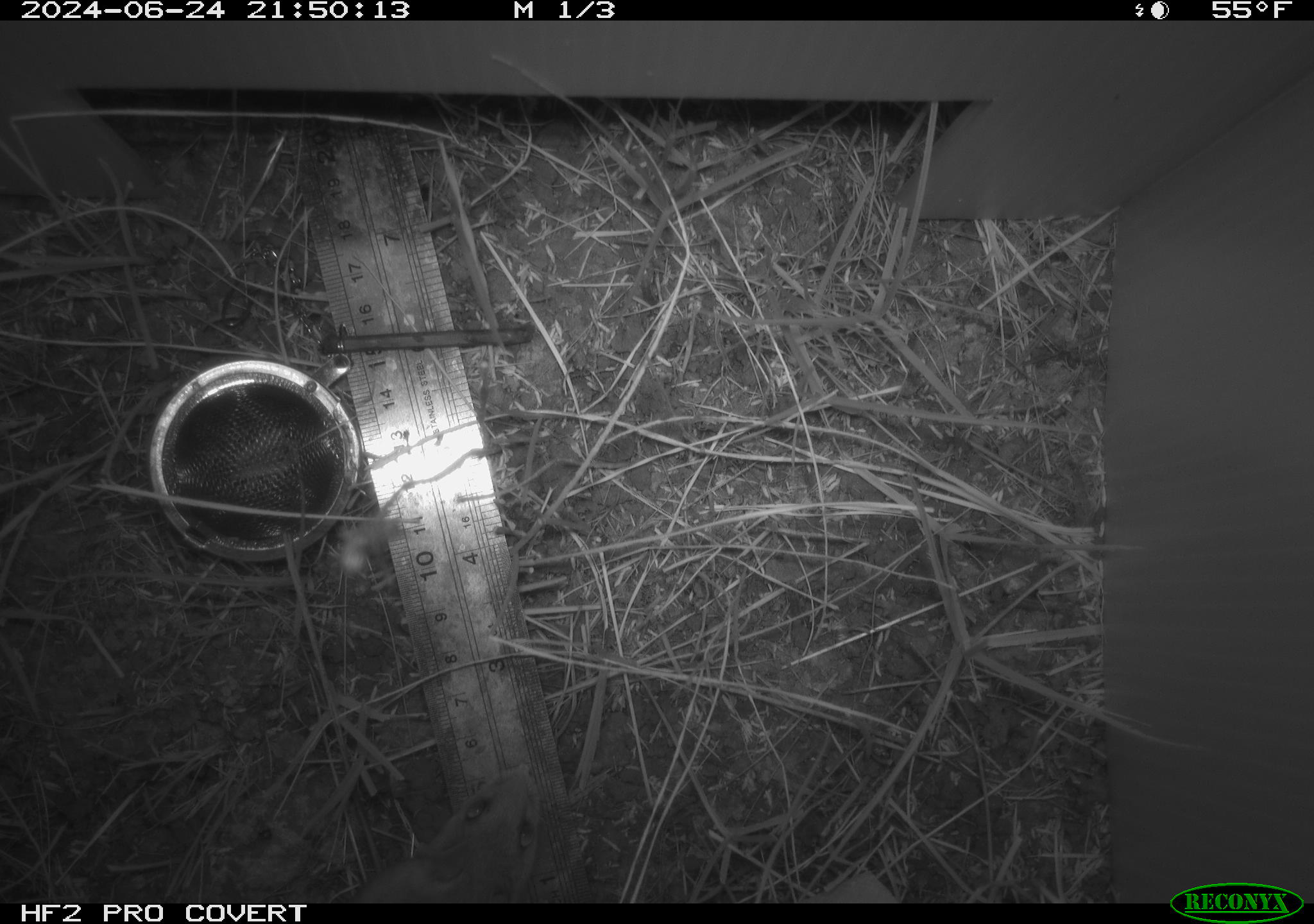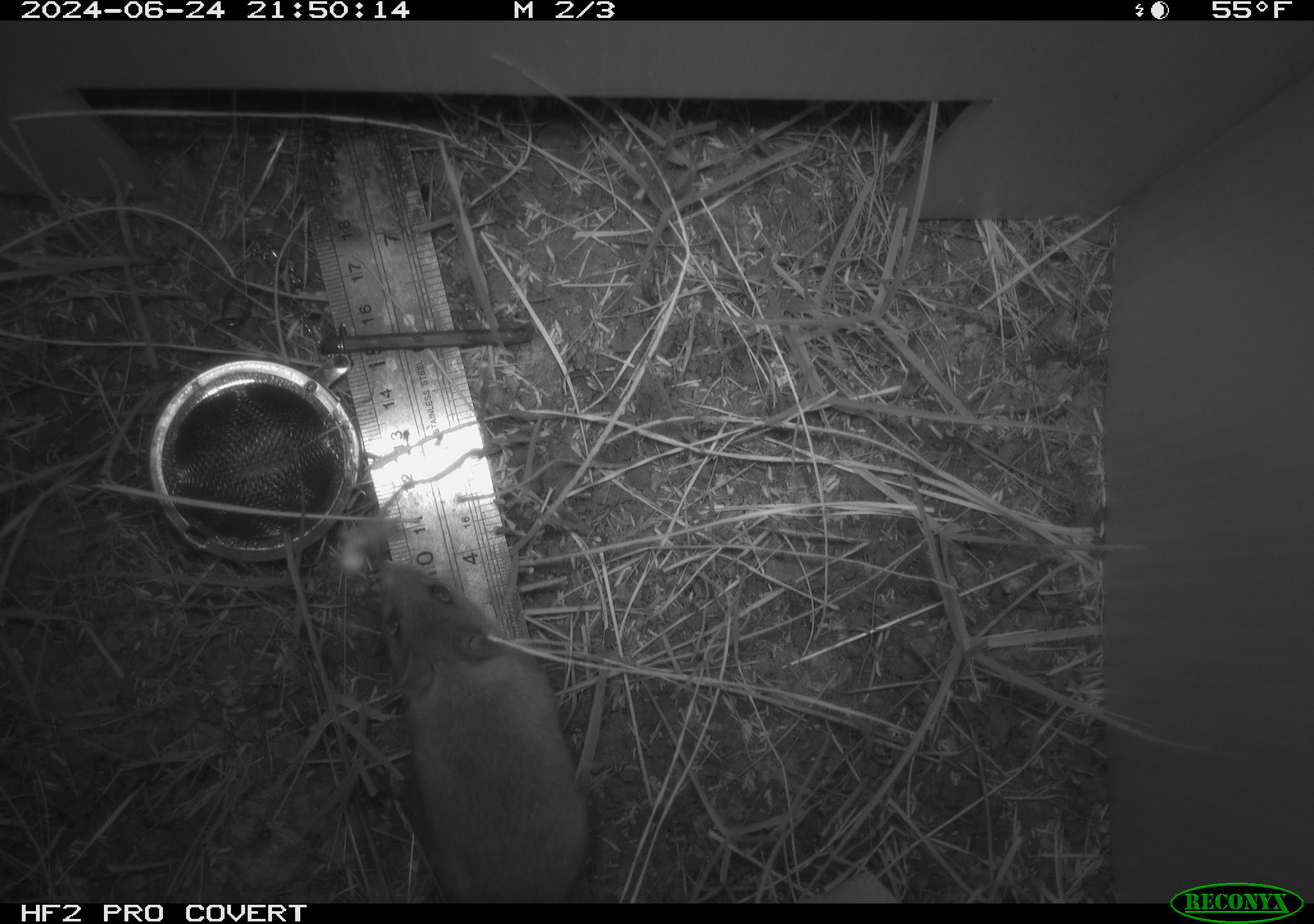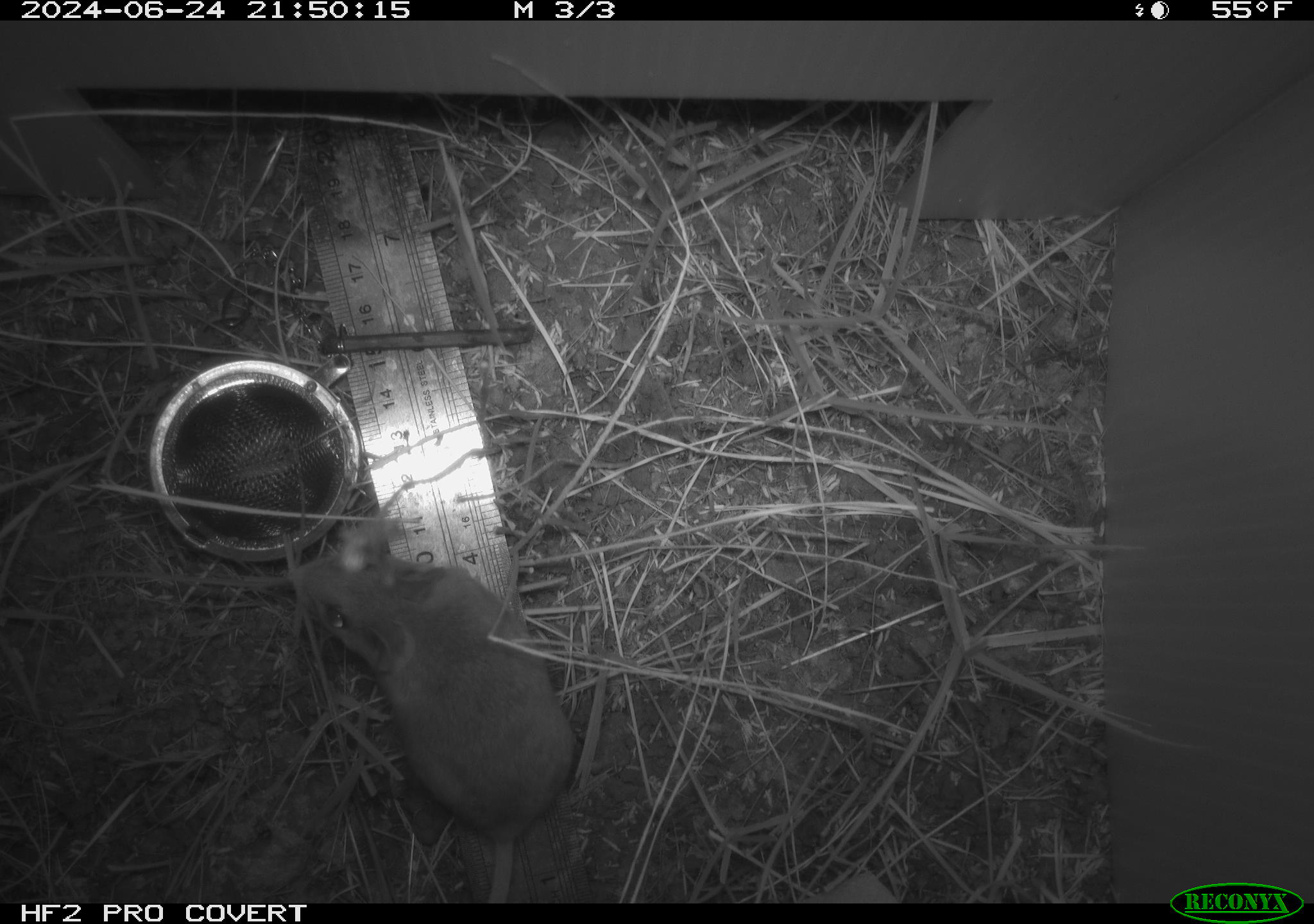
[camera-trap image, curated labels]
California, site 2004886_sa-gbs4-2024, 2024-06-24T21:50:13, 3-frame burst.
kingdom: Animalia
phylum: Chordata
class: Mammalia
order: Rodentia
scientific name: Rodentia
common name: mouse species